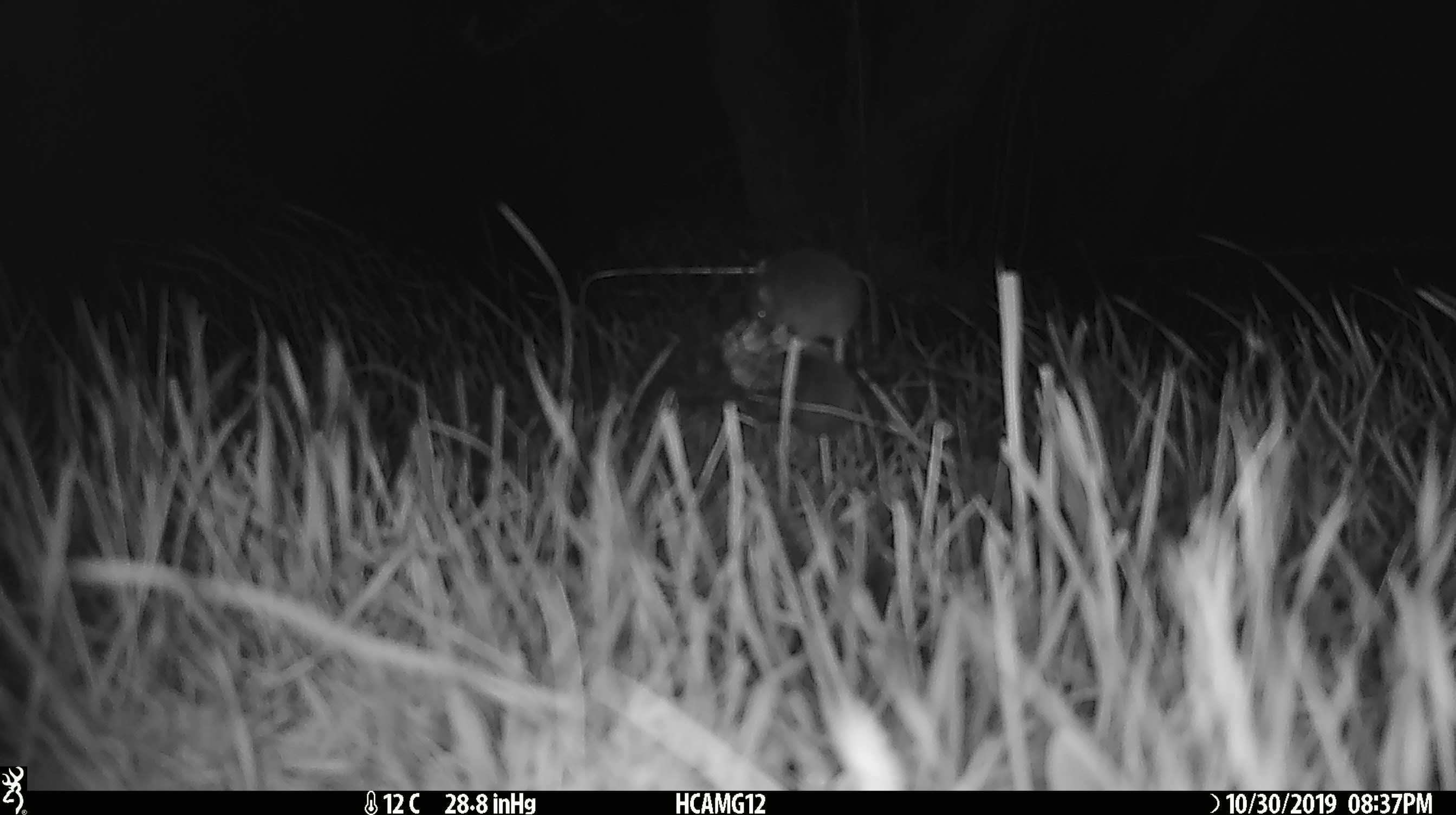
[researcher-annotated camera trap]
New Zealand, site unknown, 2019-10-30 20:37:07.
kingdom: Animalia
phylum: Chordata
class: Mammalia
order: Rodentia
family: Muridae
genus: Mus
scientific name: Mus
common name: mouse